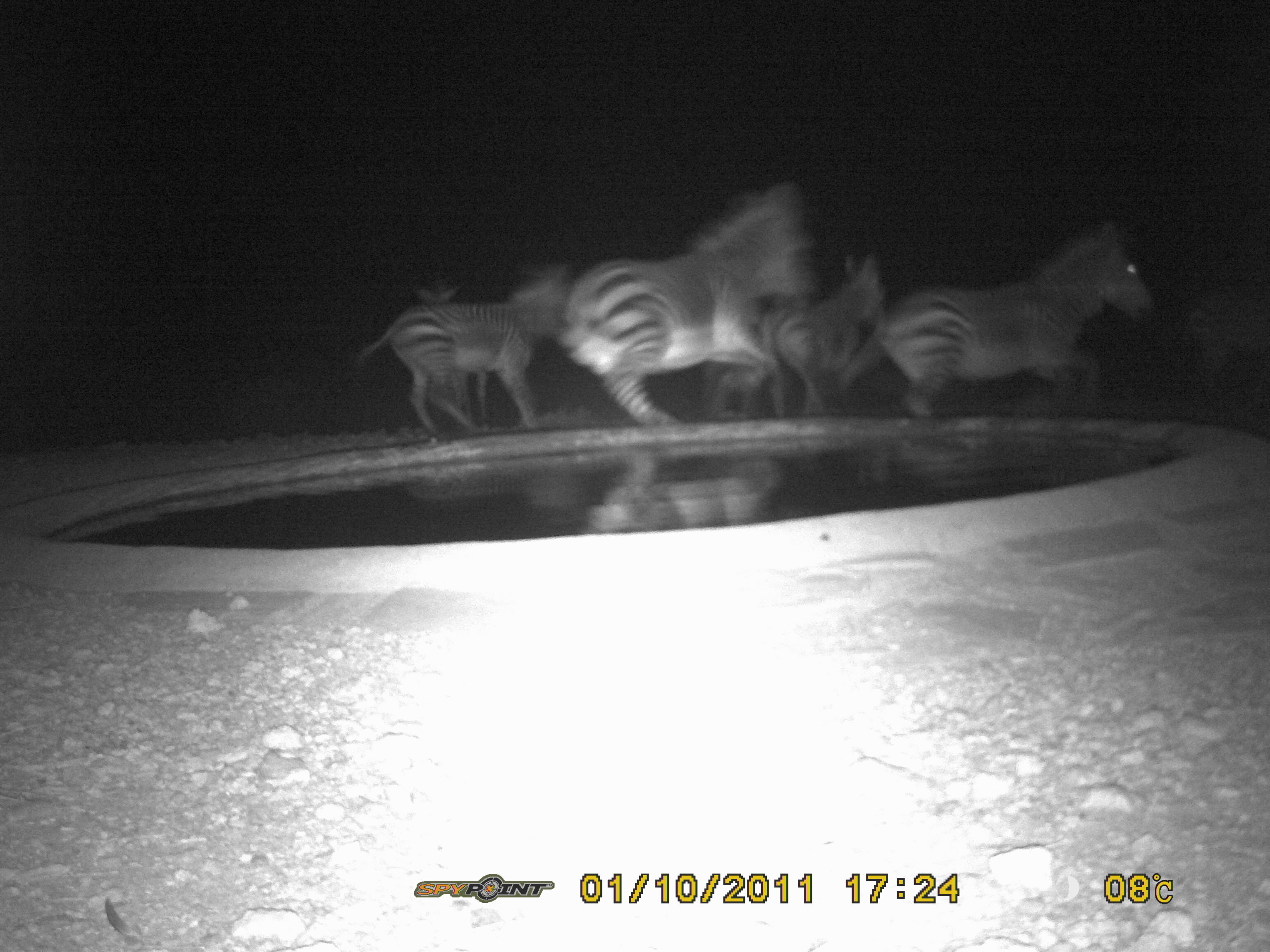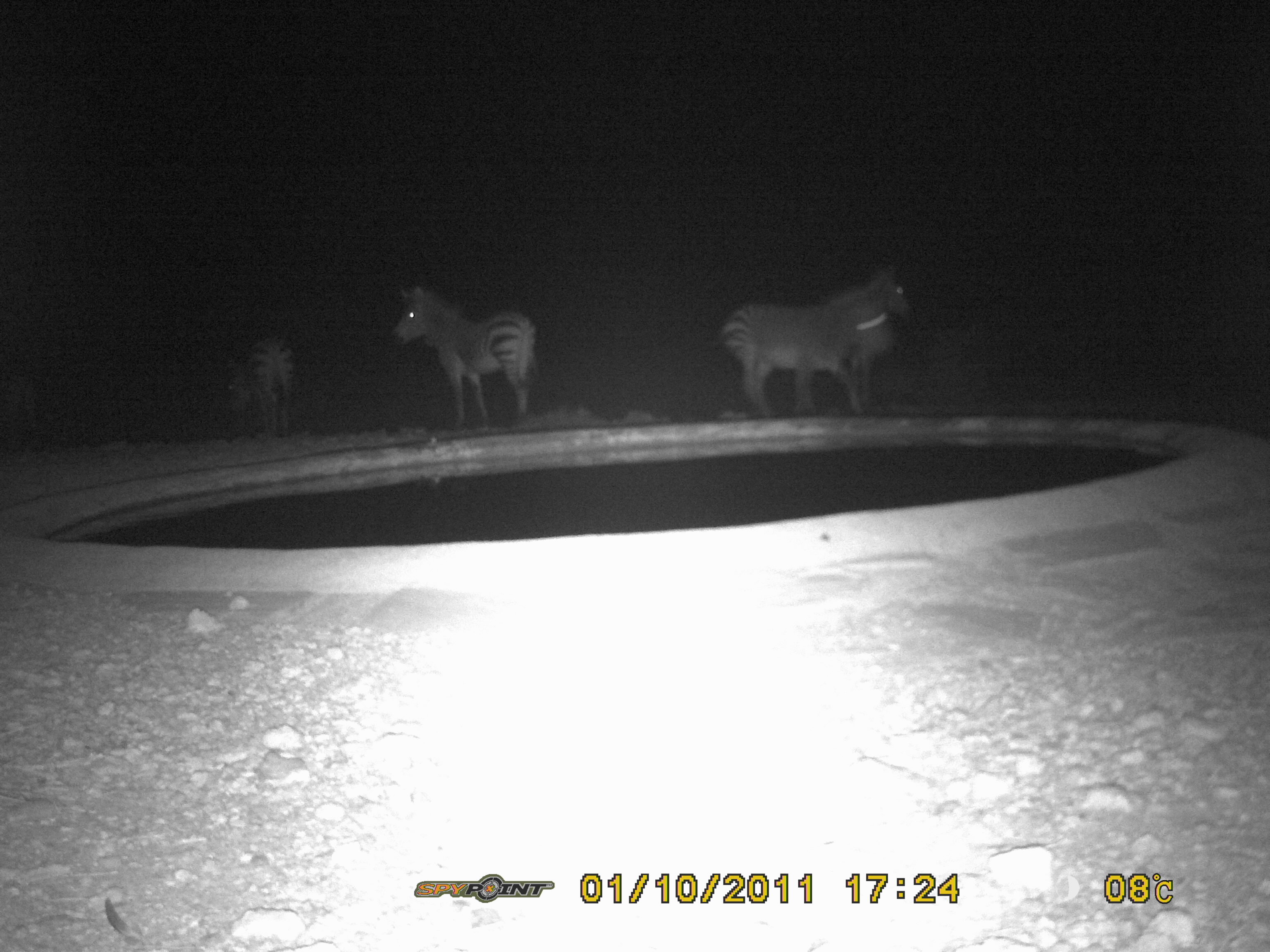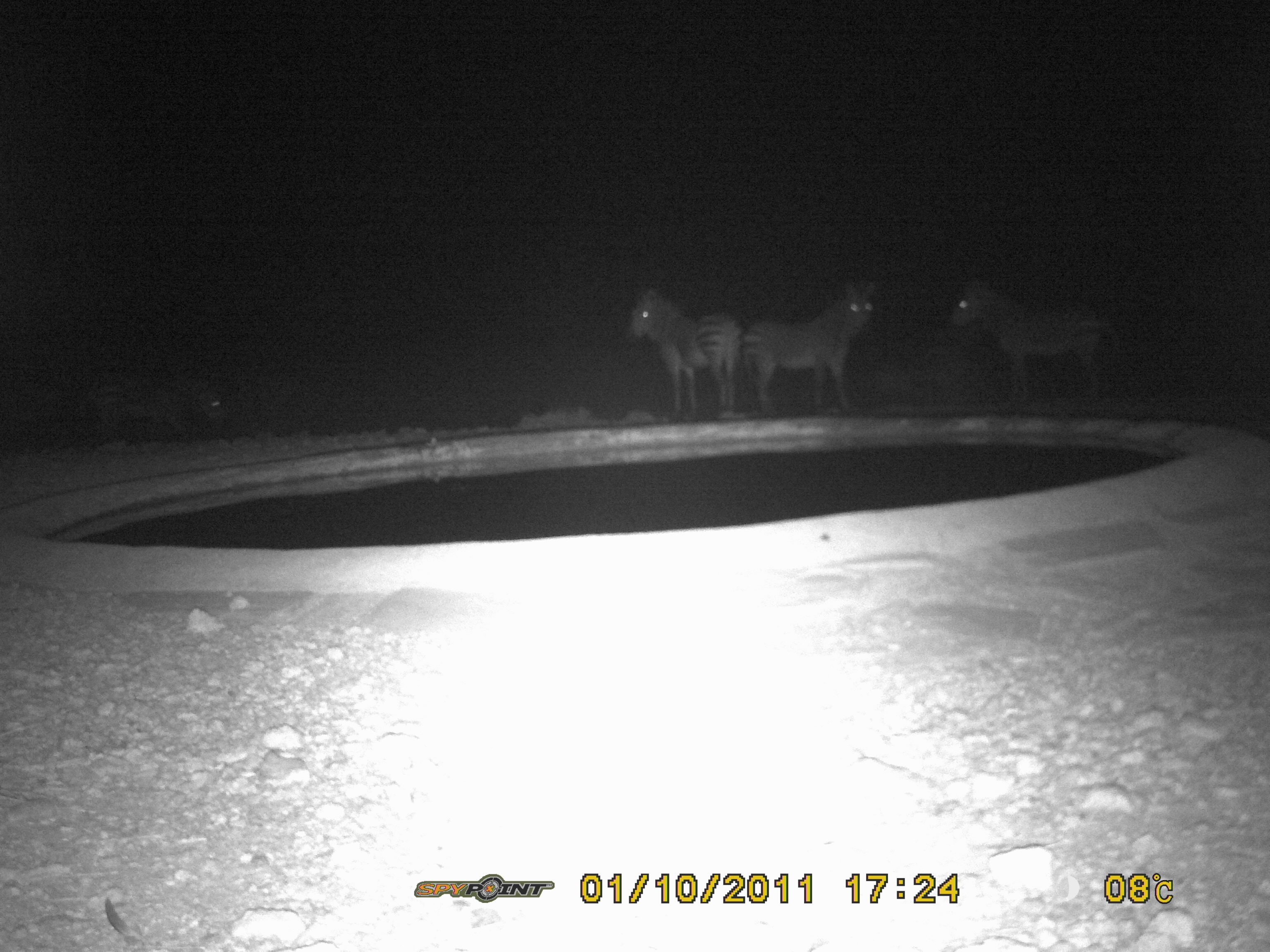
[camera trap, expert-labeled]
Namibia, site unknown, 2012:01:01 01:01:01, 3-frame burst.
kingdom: Animalia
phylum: Chordata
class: Mammalia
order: Perissodactyla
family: Equidae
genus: Equus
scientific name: Equus zebra hartmannae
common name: hartmann's mountain zebra